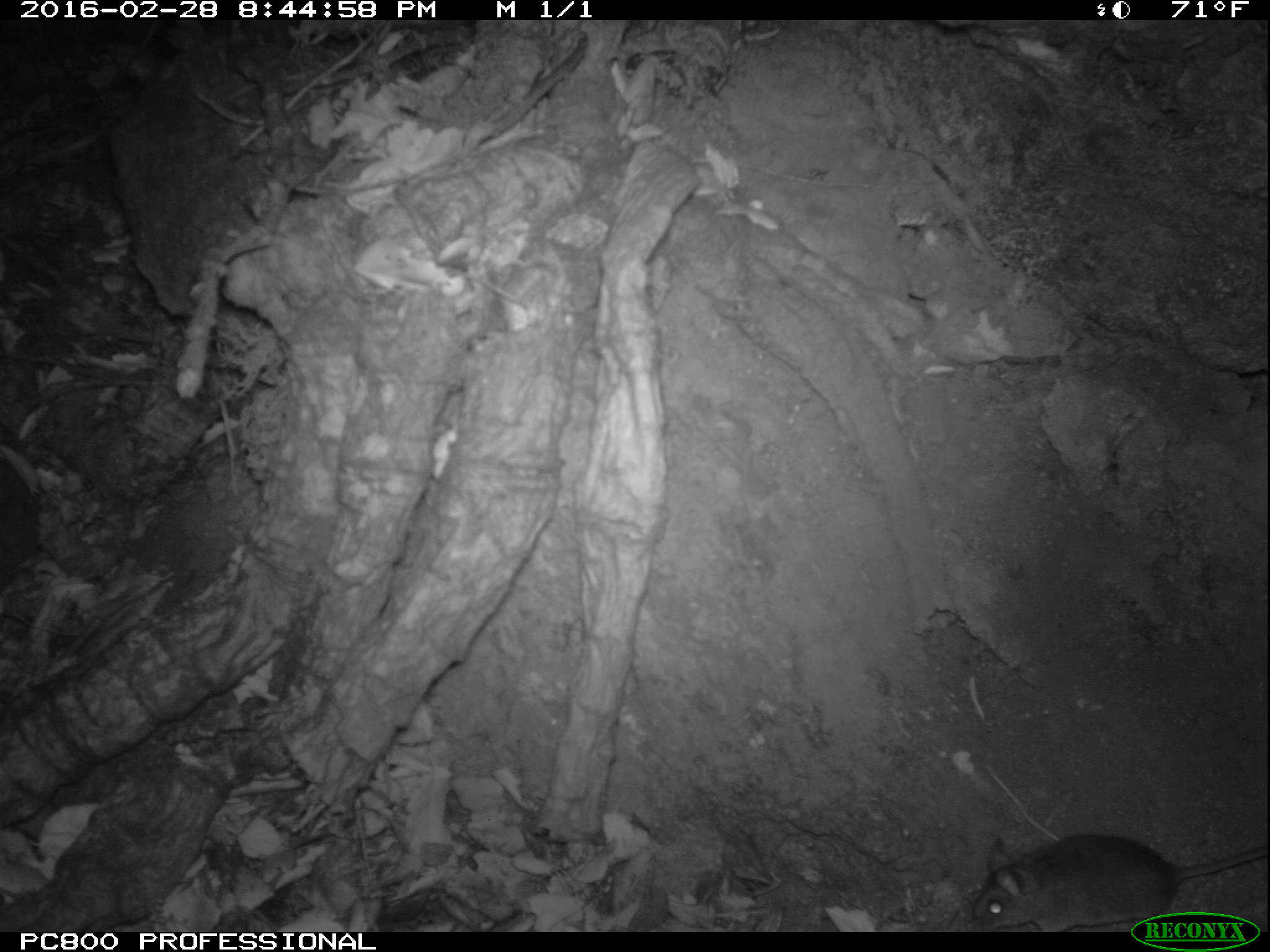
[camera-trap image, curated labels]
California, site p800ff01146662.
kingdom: Animalia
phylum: Chordata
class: Mammalia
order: Rodentia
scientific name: Rodentia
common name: rodent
Rodent (Rodentia).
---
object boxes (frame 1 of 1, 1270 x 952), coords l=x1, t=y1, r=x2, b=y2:
rodent: l=972, t=834, r=1269, b=932